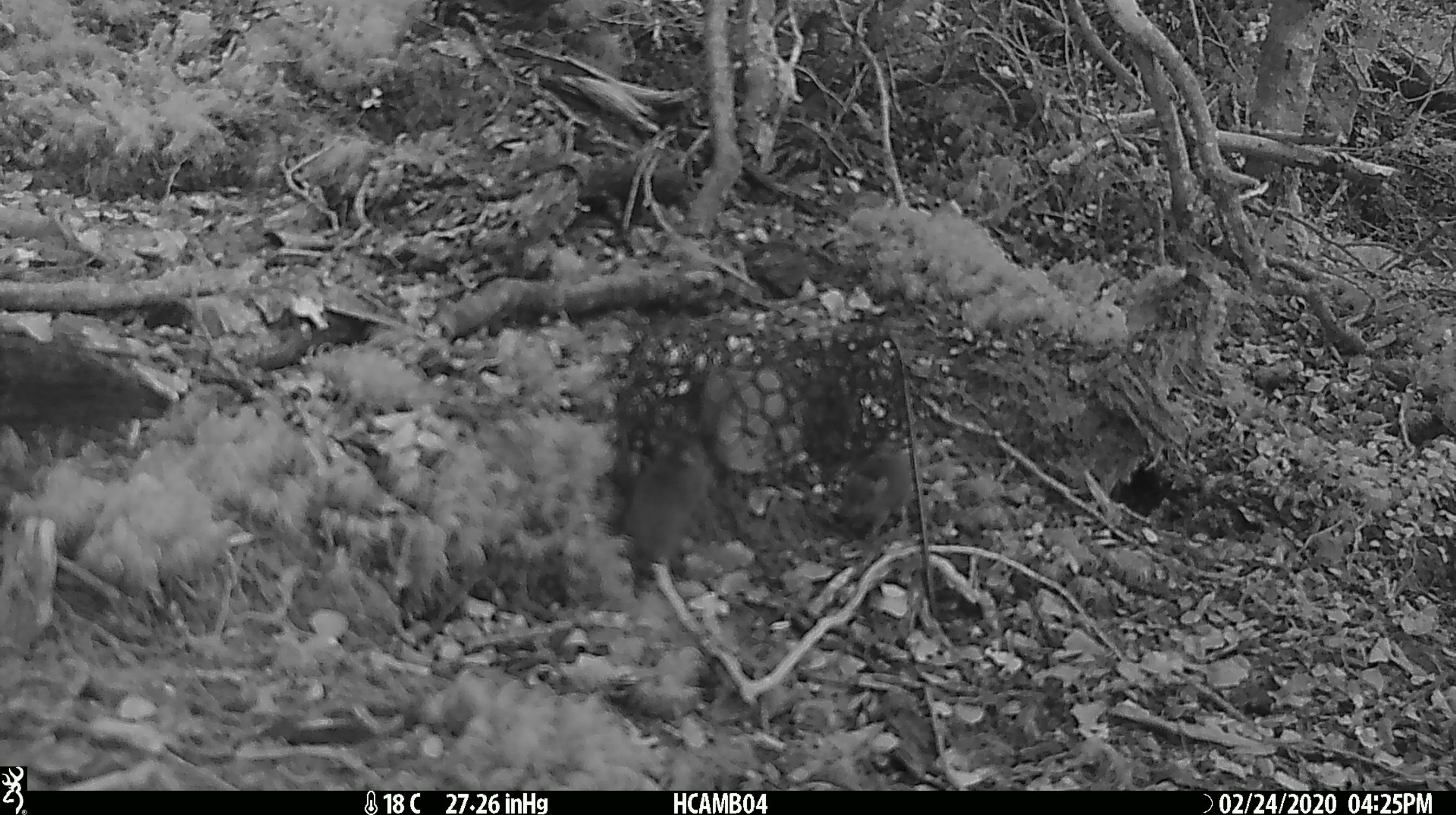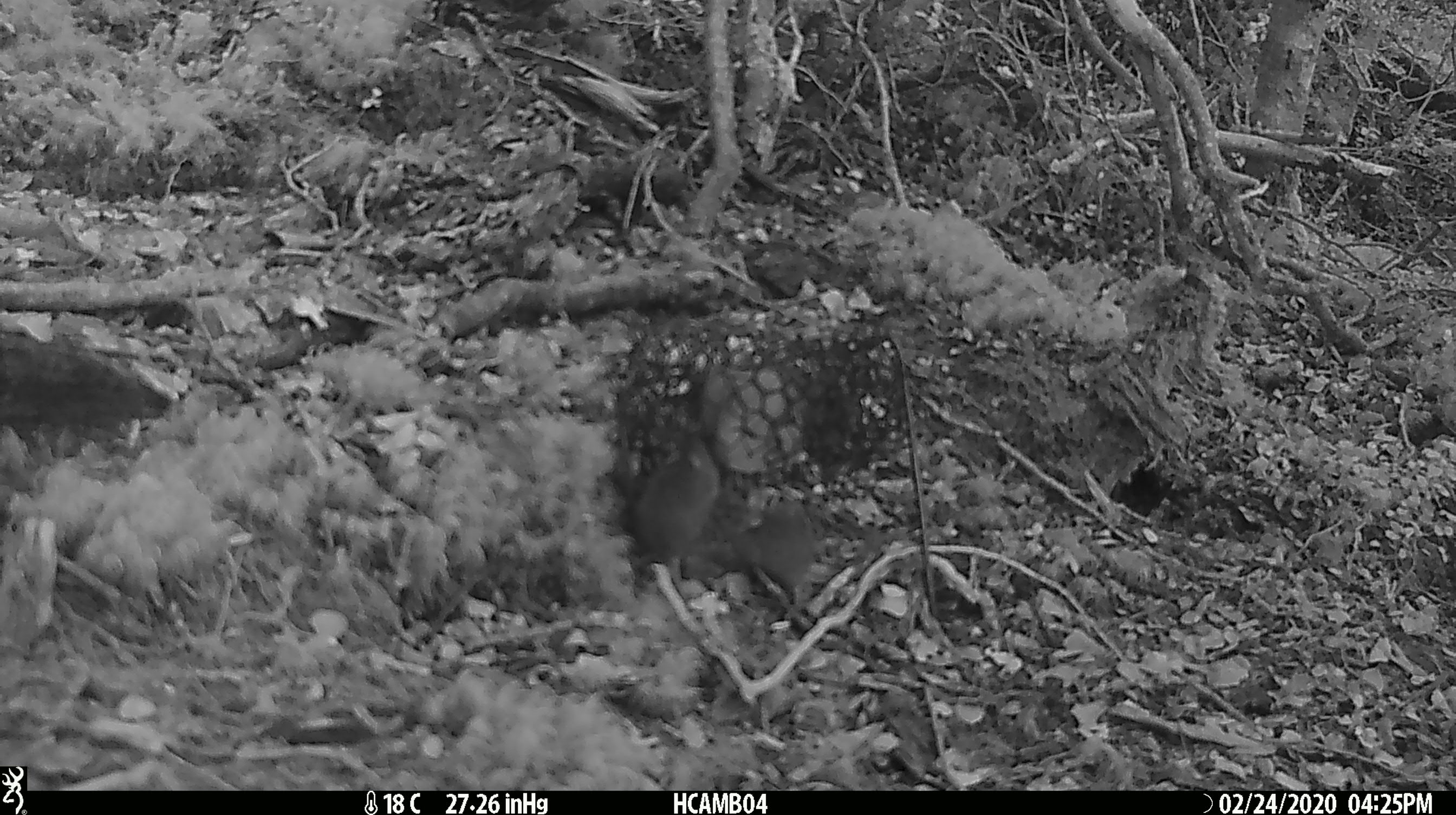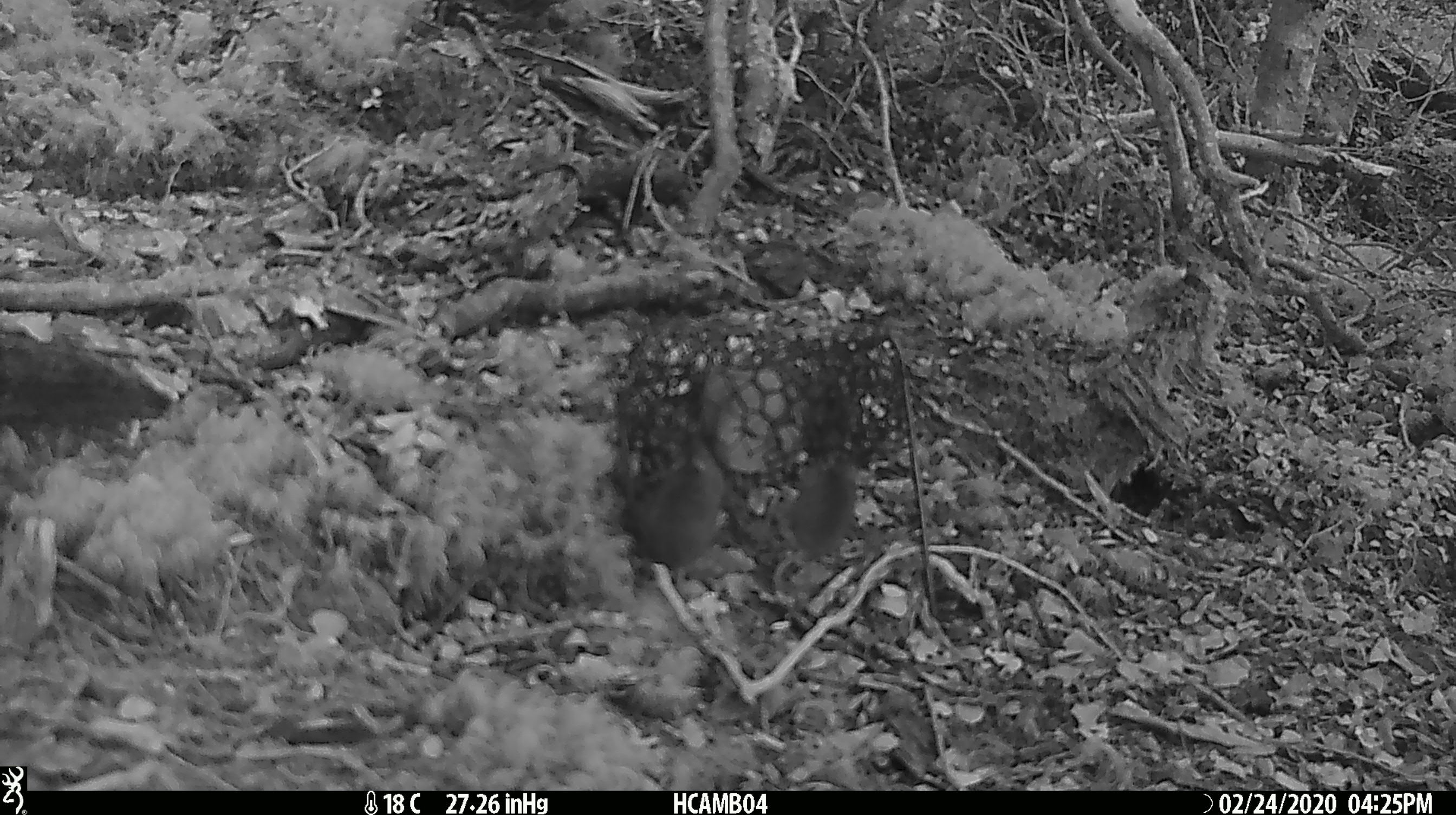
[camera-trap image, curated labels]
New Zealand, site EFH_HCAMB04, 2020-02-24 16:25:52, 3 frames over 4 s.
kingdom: Animalia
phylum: Chordata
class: Mammalia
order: Rodentia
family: Muridae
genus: Mus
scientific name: Mus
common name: mouse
Mouse (Mus).